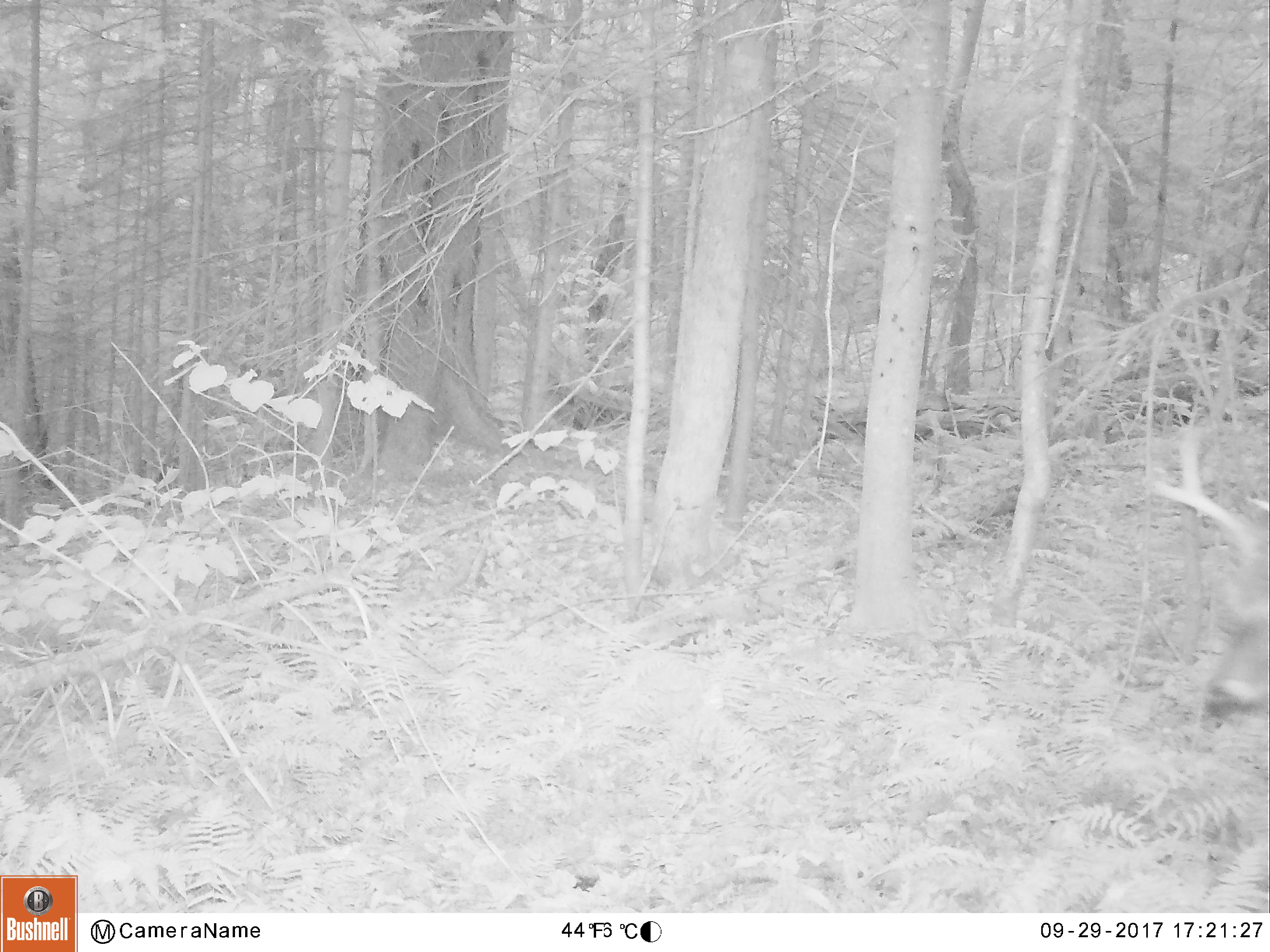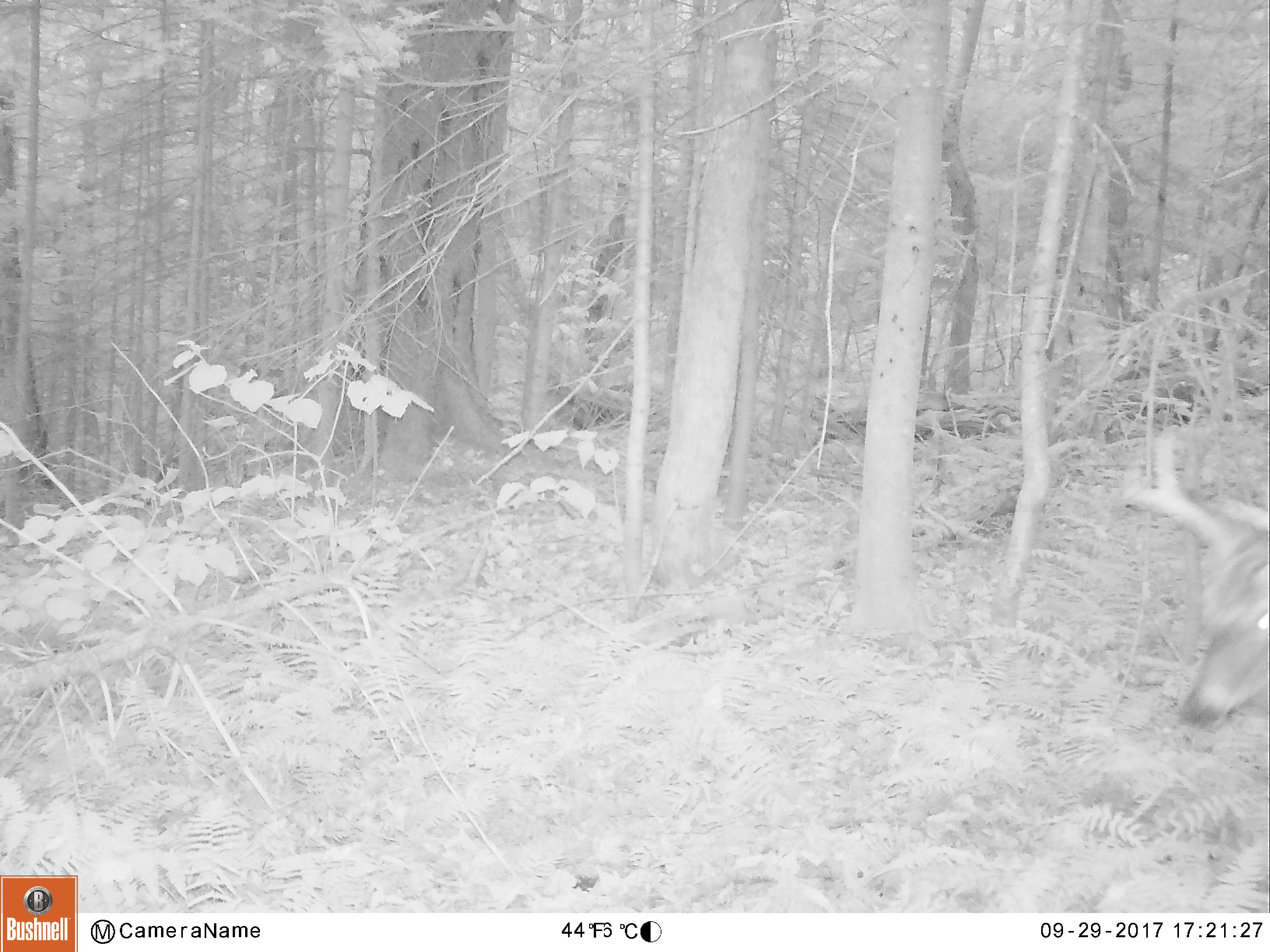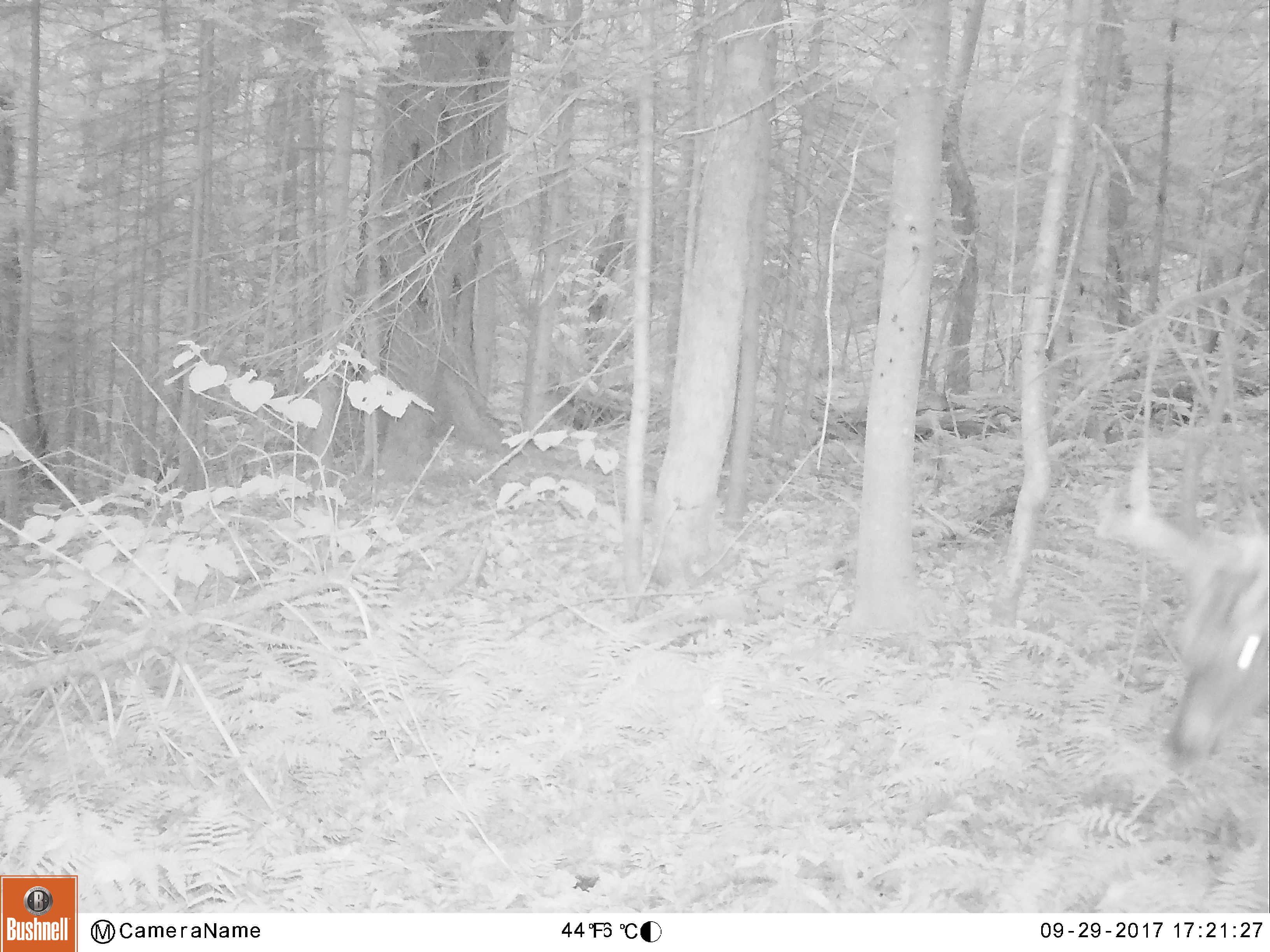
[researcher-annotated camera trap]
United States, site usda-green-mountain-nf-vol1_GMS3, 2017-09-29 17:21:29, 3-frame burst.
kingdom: Animalia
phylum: Chordata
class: Mammalia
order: Artiodactyla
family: Cervidae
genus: Odocoileus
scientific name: Odocoileus virginianus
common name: white-tailed deer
White-tailed deer (Odocoileus virginianus).